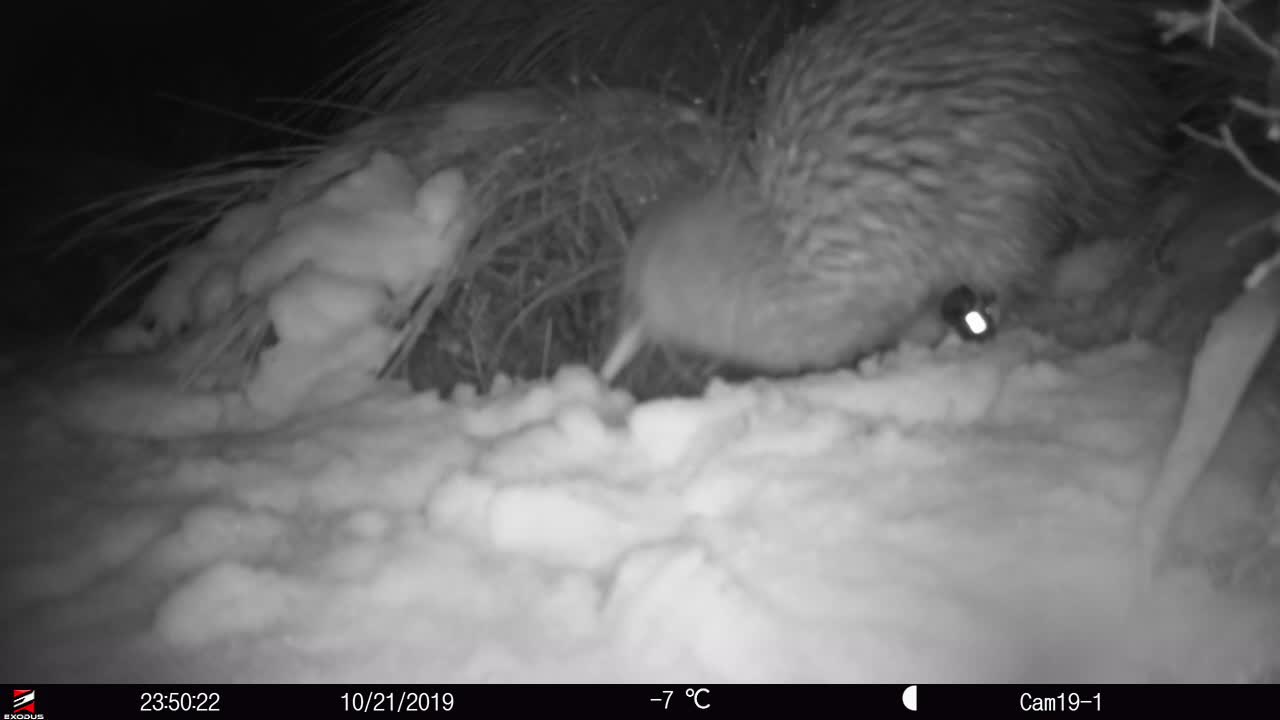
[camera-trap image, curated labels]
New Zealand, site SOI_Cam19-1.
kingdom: Animalia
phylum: Chordata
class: Aves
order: Apterygiformes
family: Apterygidae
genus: Apteryx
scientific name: Apteryx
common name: kiwi